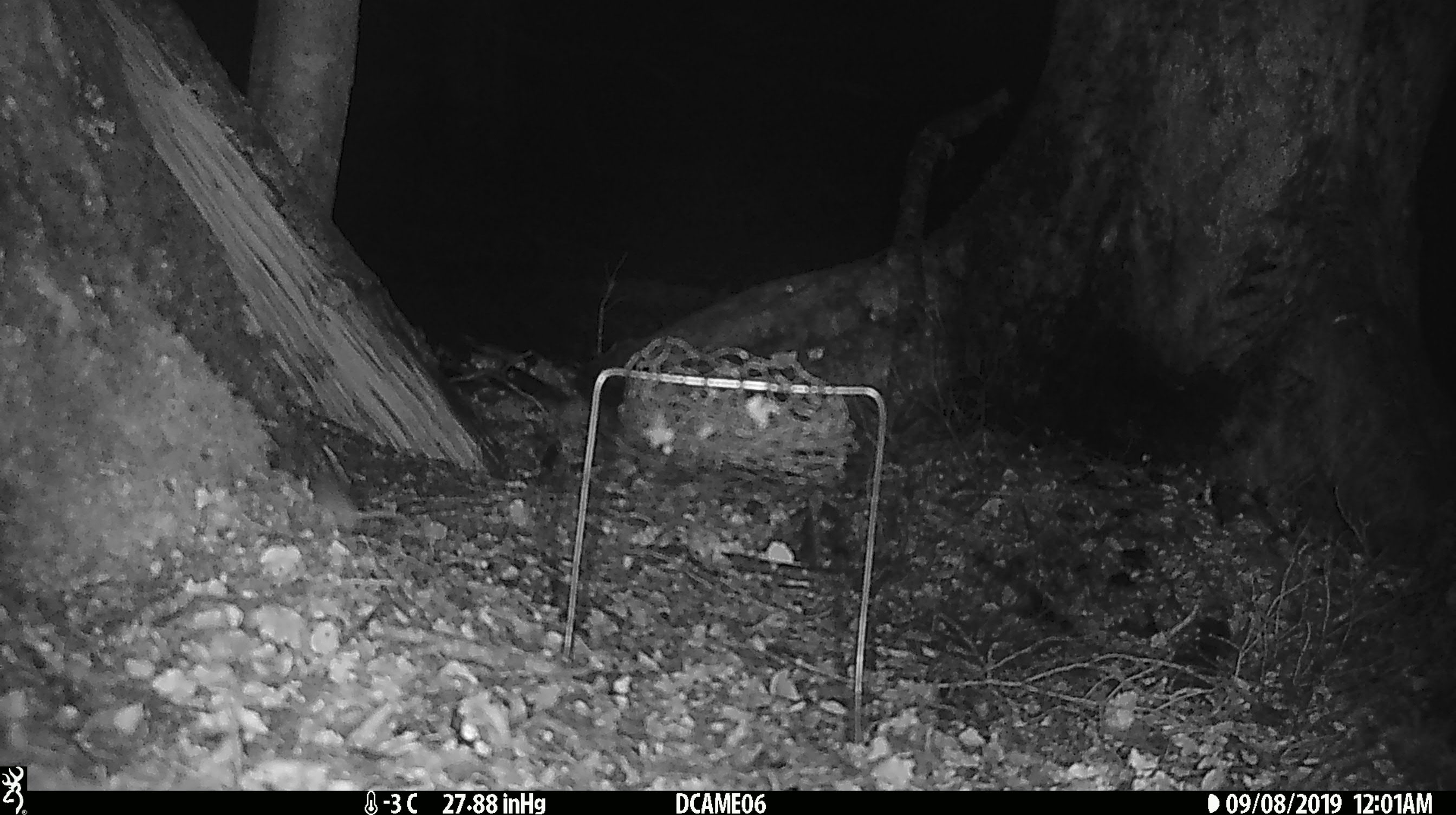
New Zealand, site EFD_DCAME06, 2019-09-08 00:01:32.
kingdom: Animalia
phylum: Chordata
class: Mammalia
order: Rodentia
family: Muridae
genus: Mus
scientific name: Mus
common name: mouse